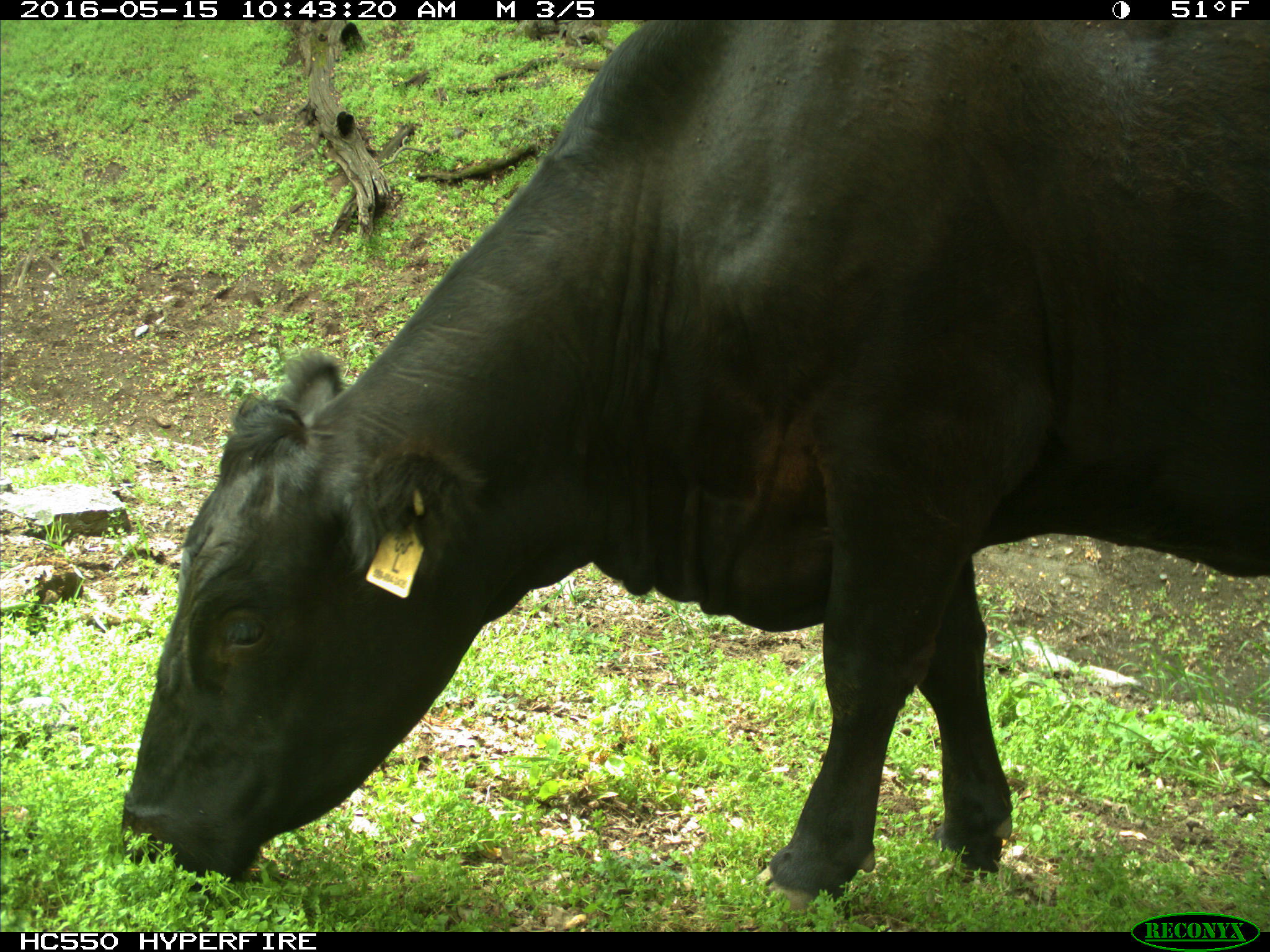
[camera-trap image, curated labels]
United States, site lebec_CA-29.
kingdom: Animalia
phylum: Chordata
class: Mammalia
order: Artiodactyla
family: Bovidae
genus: Bos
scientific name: Bos taurus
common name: domestic cow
Bos taurus (domestic cow).